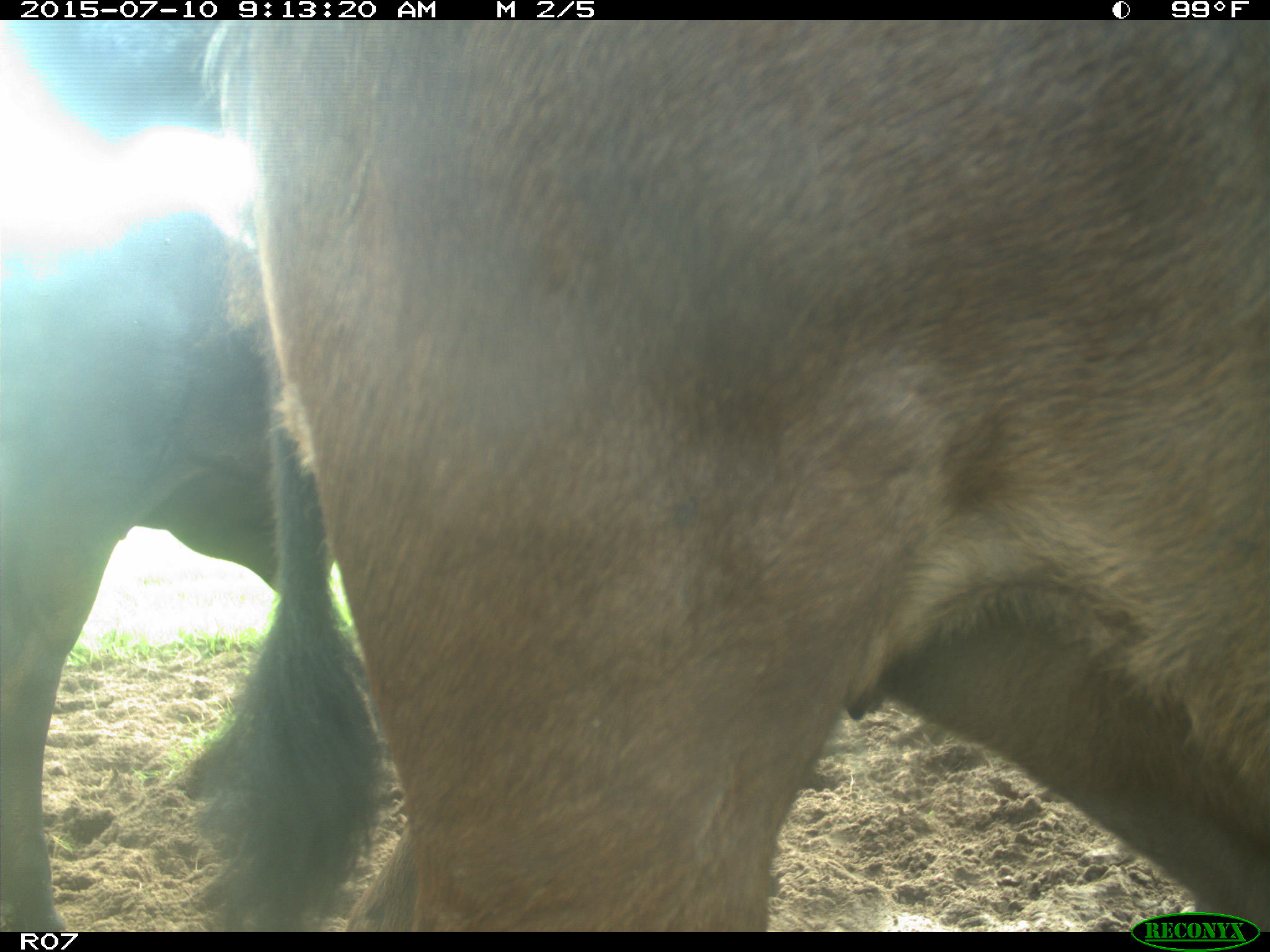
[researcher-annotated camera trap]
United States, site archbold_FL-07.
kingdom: Animalia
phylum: Chordata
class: Mammalia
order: Artiodactyla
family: Bovidae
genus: Bos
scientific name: Bos taurus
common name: domestic cow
Bos taurus (domestic cow).